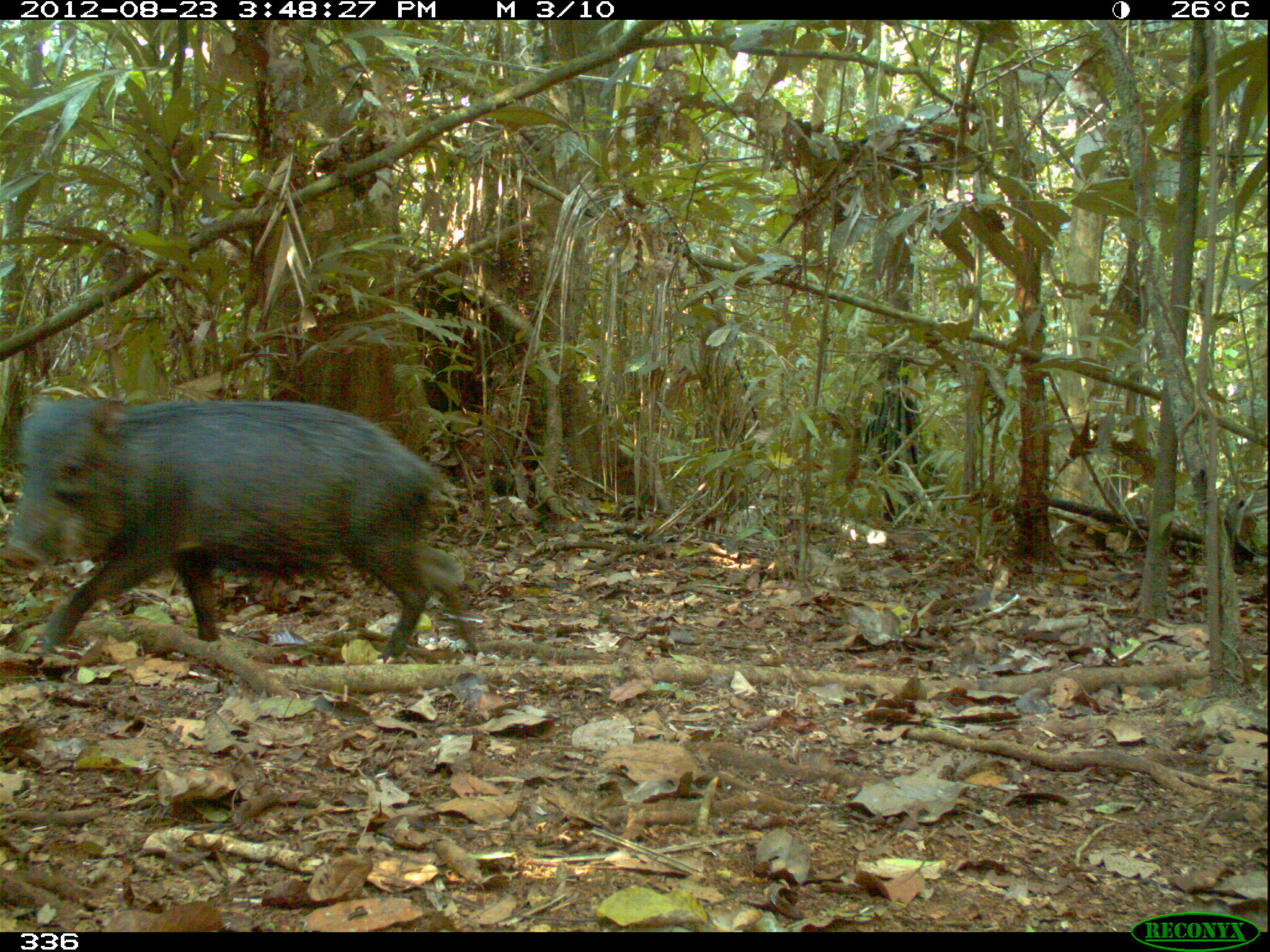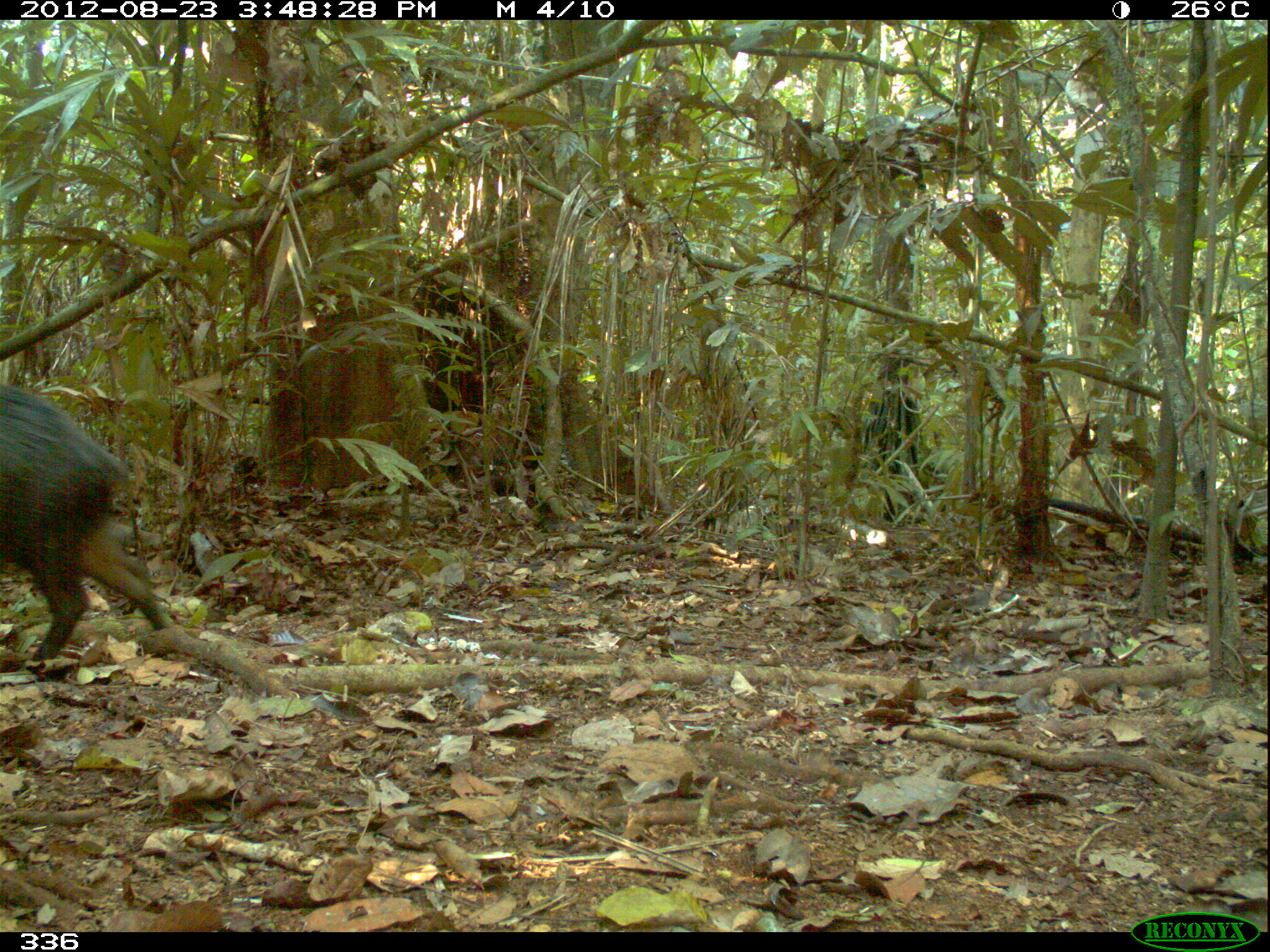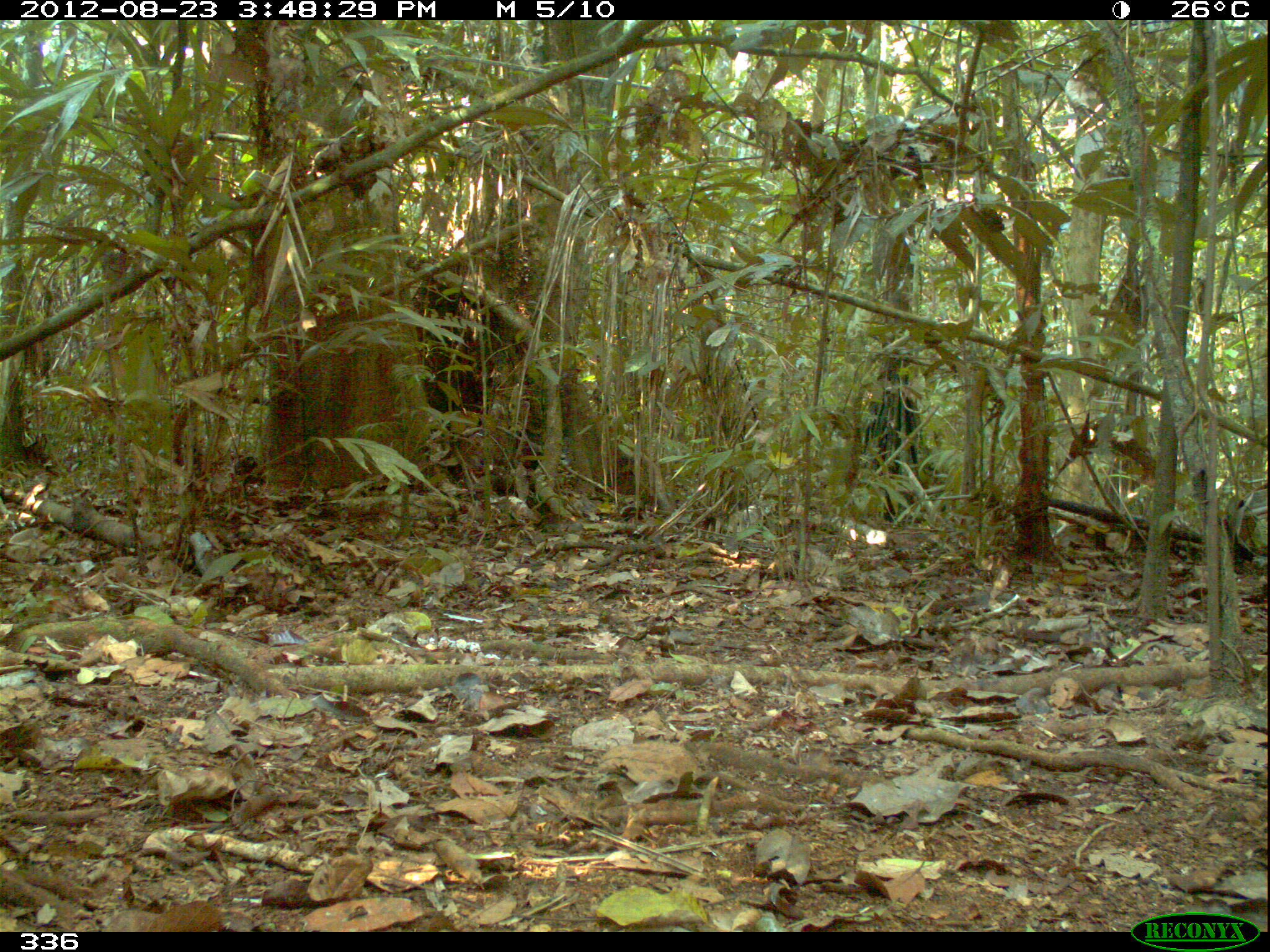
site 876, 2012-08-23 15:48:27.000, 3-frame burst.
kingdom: Animalia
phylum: Chordata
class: Mammalia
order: Artiodactyla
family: Tayassuidae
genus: Tayassu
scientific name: Tayassu pecari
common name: white-lipped peccary